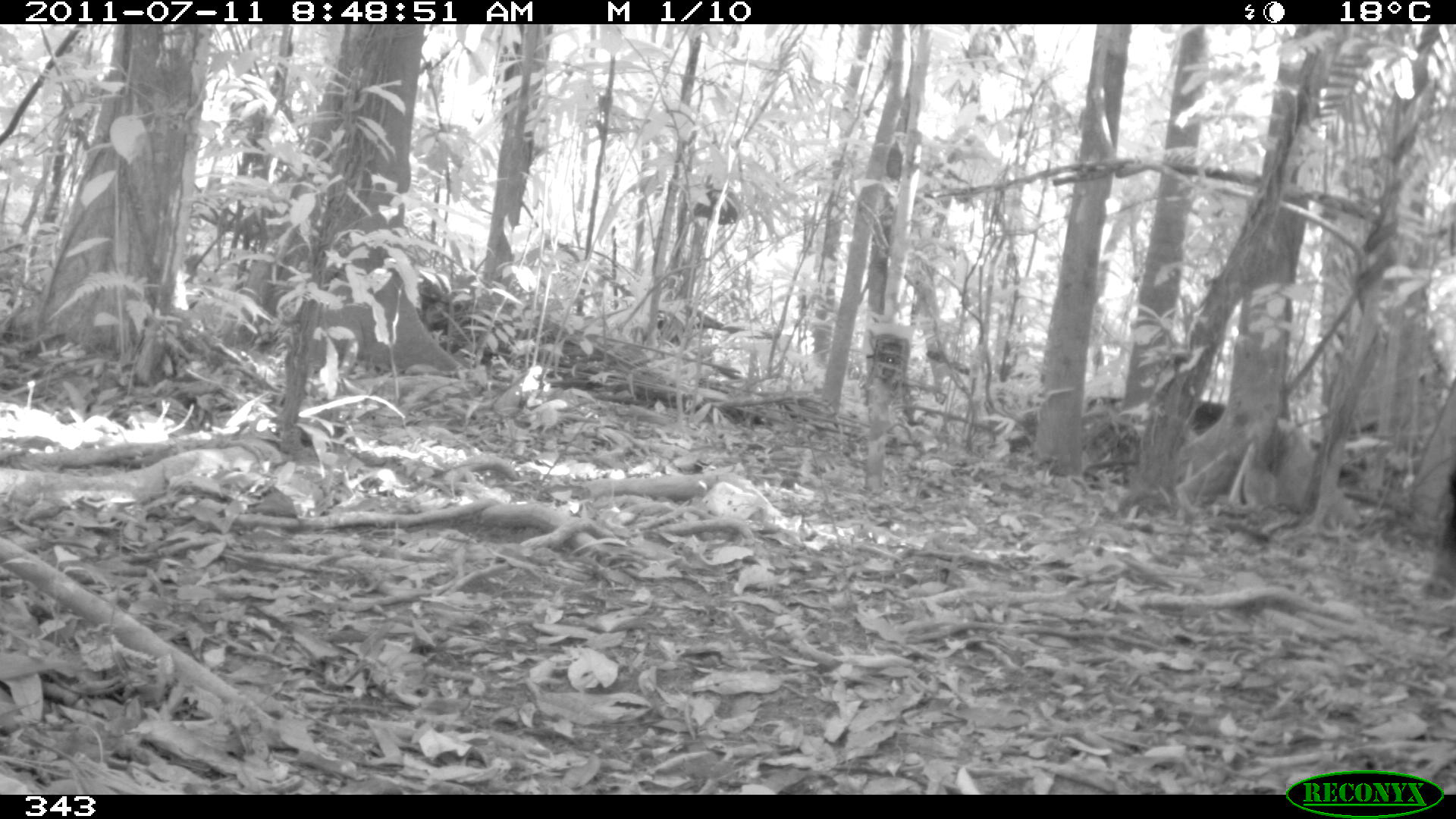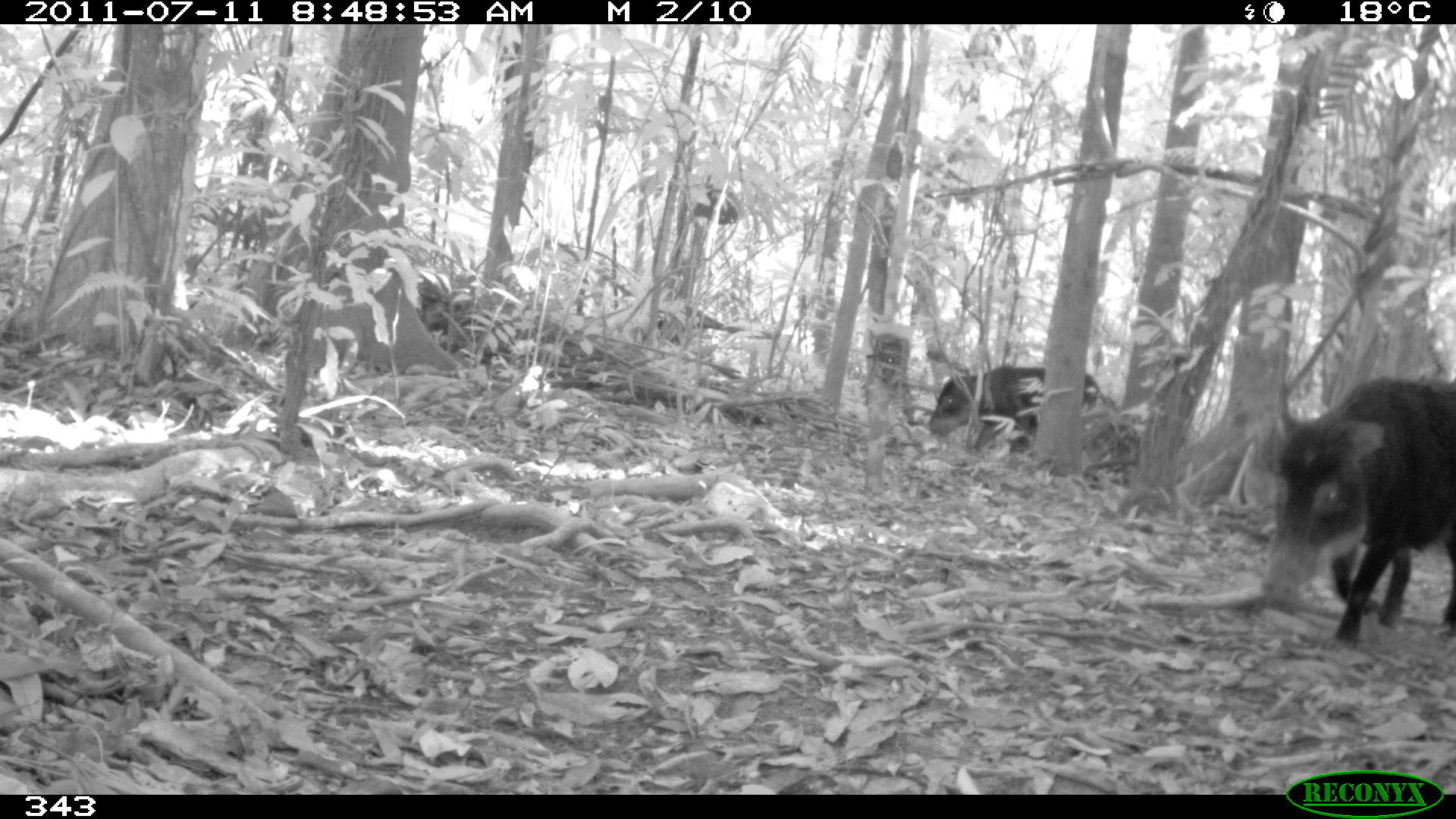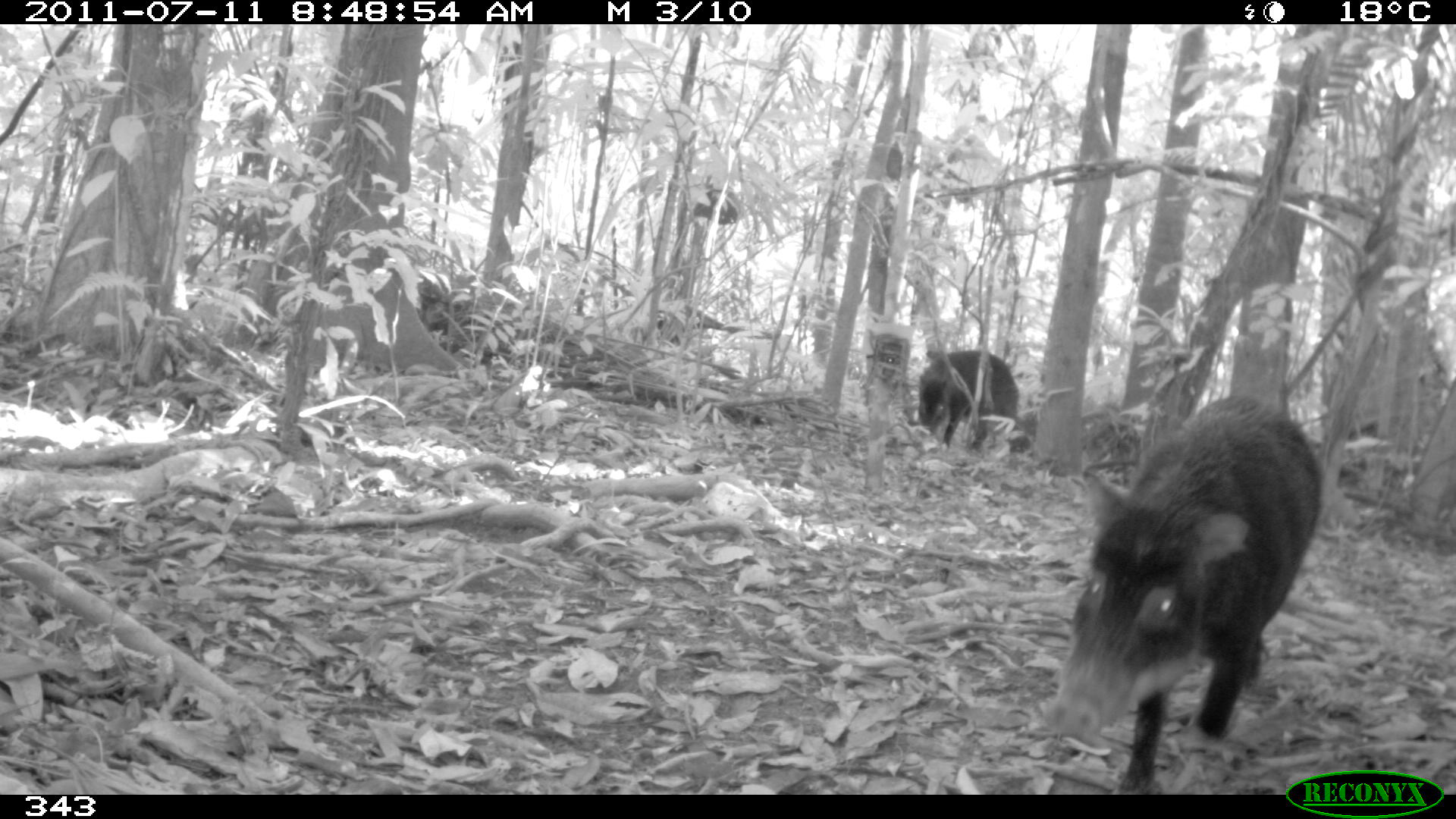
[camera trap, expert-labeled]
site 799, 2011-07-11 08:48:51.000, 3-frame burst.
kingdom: Animalia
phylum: Chordata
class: Mammalia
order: Artiodactyla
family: Tayassuidae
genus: Tayassu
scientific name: Tayassu pecari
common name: white-lipped peccary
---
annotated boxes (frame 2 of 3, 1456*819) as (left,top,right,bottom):
tayassu pecari: (1256,371,1456,643); (924,362,1106,456)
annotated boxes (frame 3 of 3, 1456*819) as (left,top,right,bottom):
tayassu pecari: (1055,396,1320,792); (915,349,1015,449)